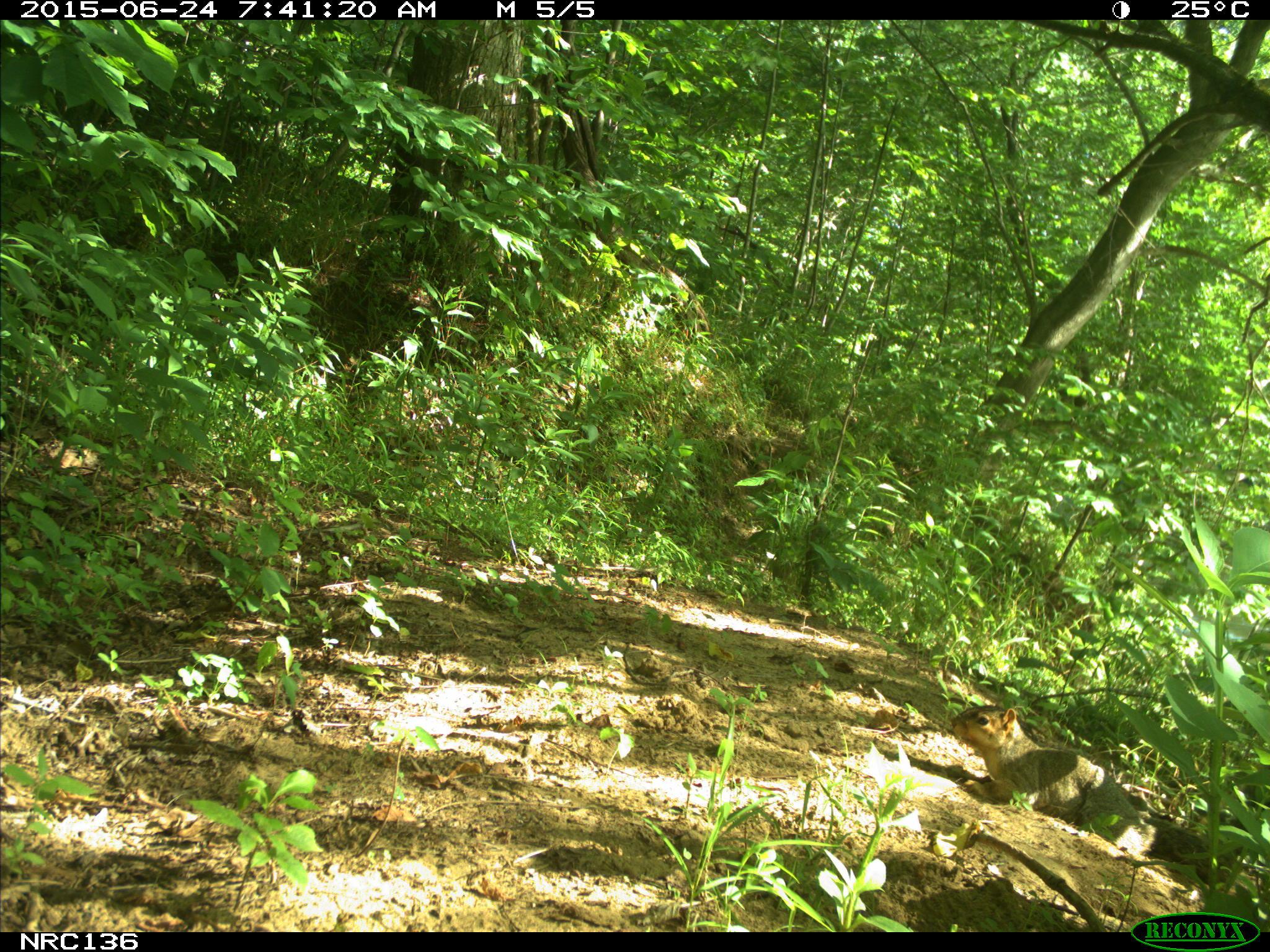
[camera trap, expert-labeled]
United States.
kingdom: Animalia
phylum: Chordata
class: Mammalia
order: Rodentia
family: Sciuridae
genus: Sciurus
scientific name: Sciurus niger cinereus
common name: eastern fox squirrel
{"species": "Eastern Fox Squirrel (Sciurus niger cinereus)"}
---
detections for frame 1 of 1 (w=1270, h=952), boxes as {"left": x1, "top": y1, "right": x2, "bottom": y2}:
Eastern Fox Squirrel: {"left": 947, "top": 694, "right": 1219, "bottom": 882}